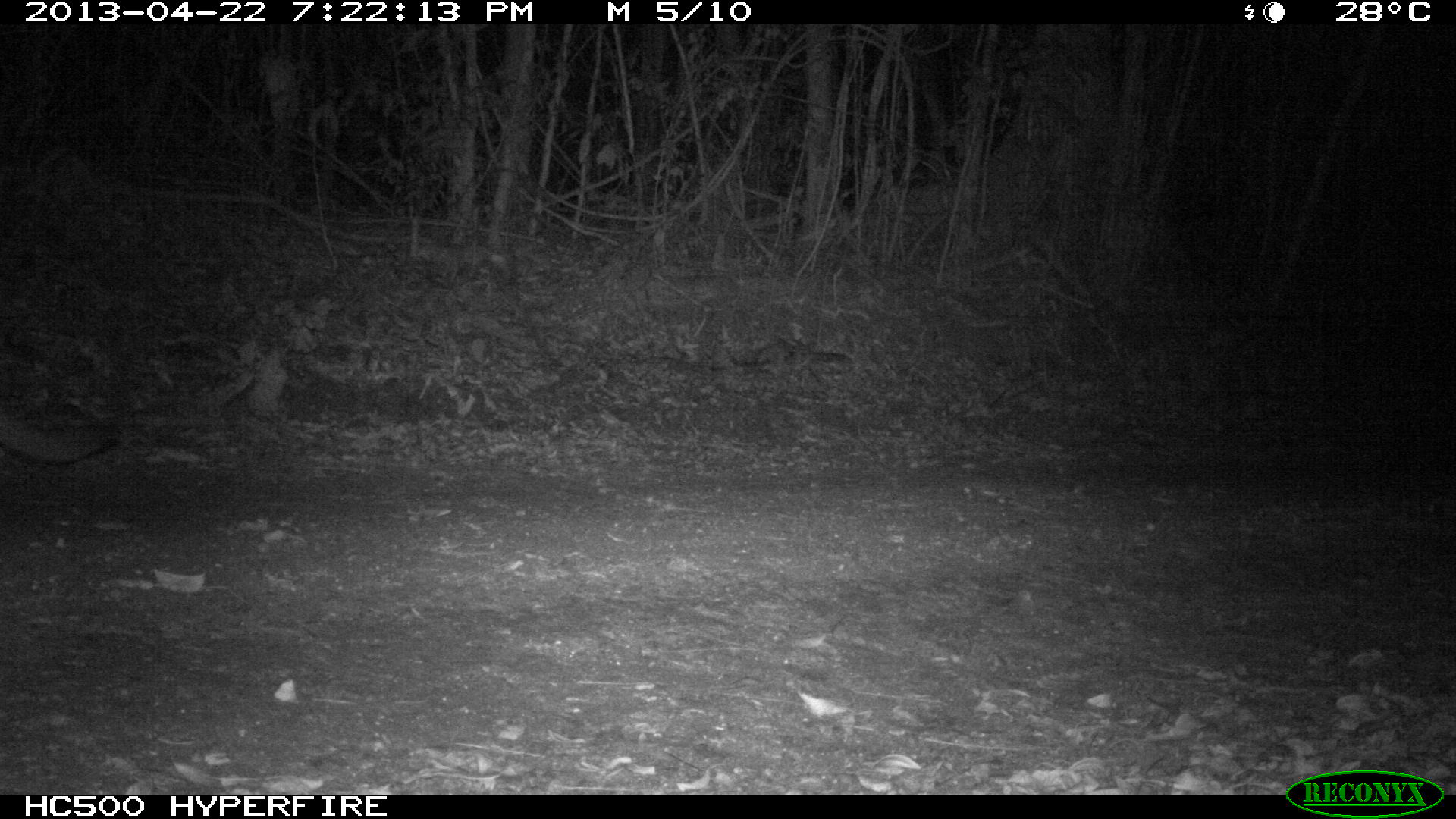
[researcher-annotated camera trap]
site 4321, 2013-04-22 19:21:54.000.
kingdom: Animalia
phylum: Chordata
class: Mammalia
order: Carnivora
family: Felidae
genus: Puma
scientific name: Puma concolor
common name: mountain lion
Puma concolor (mountain lion), count 1.